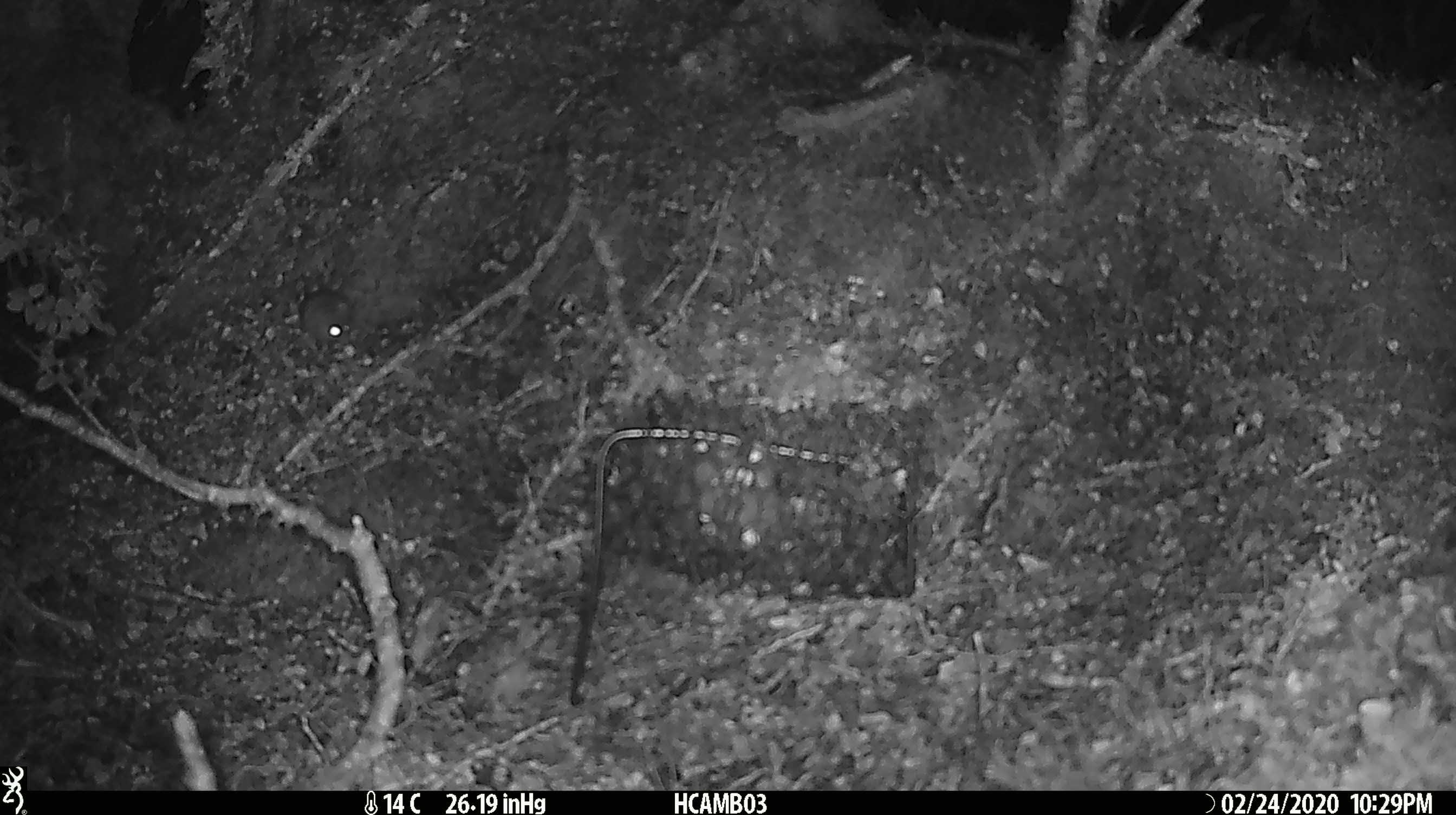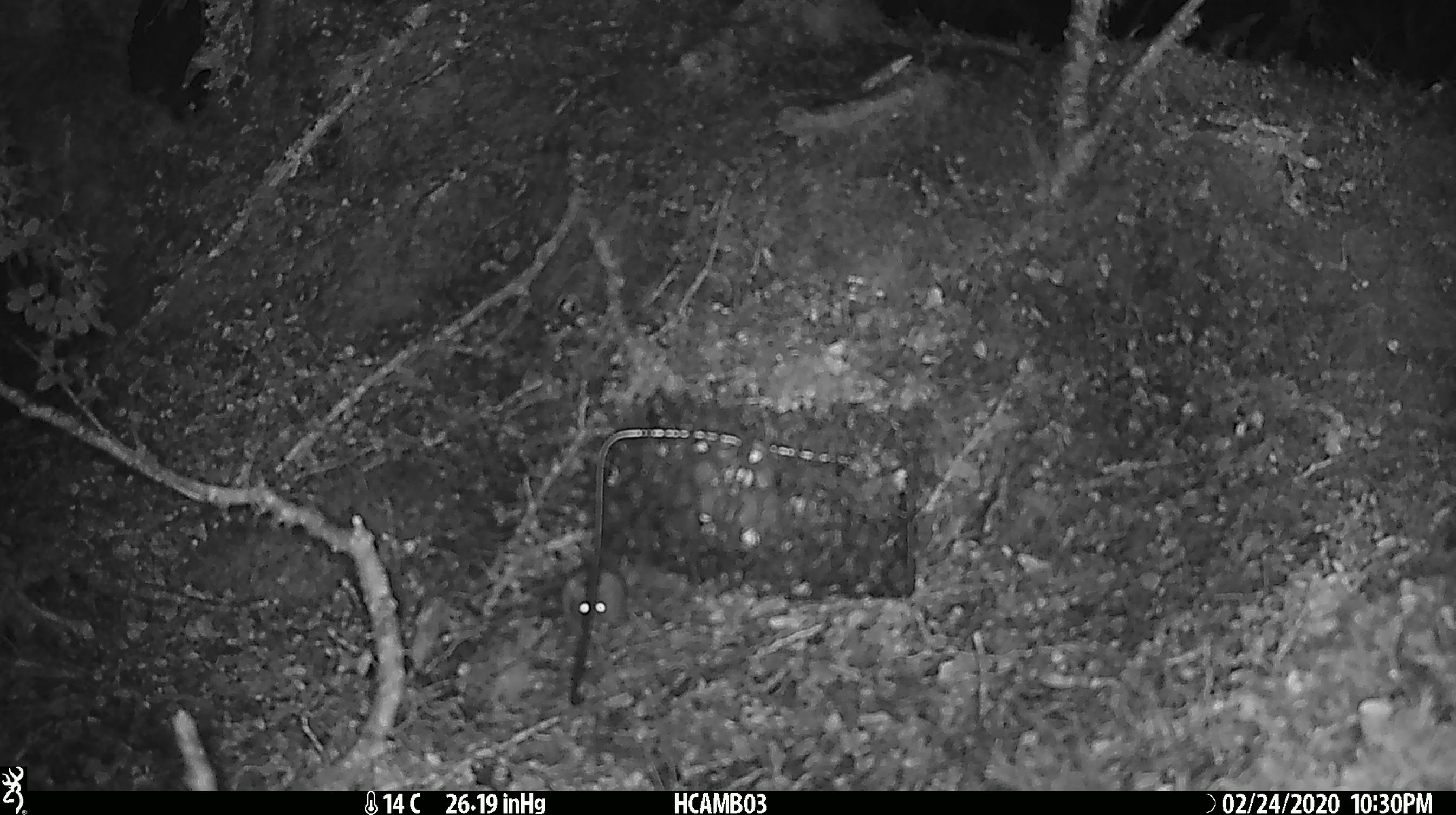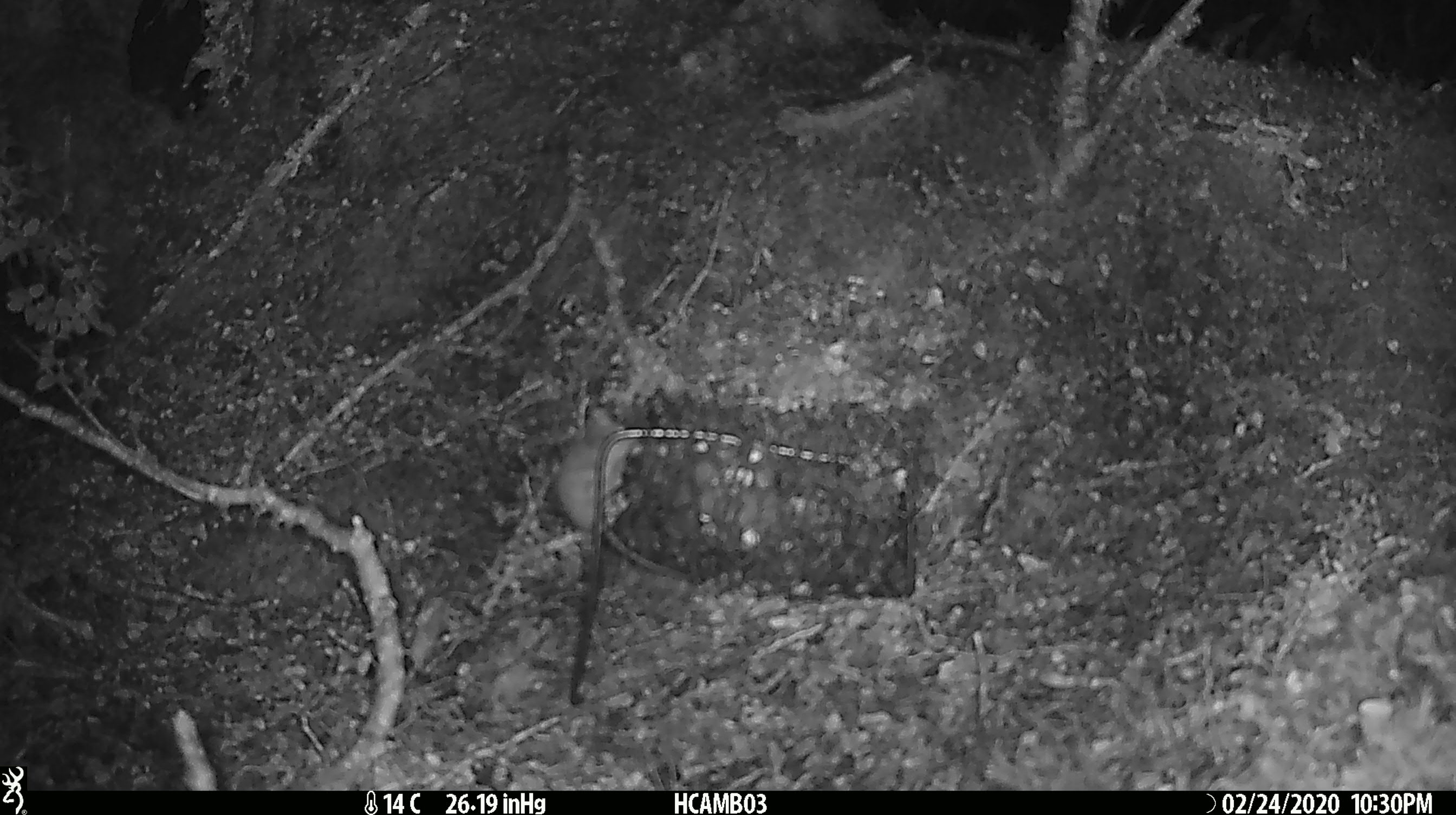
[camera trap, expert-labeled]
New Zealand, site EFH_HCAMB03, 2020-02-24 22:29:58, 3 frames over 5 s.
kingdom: Animalia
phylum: Chordata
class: Mammalia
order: Rodentia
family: Muridae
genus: Mus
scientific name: Mus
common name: mouse